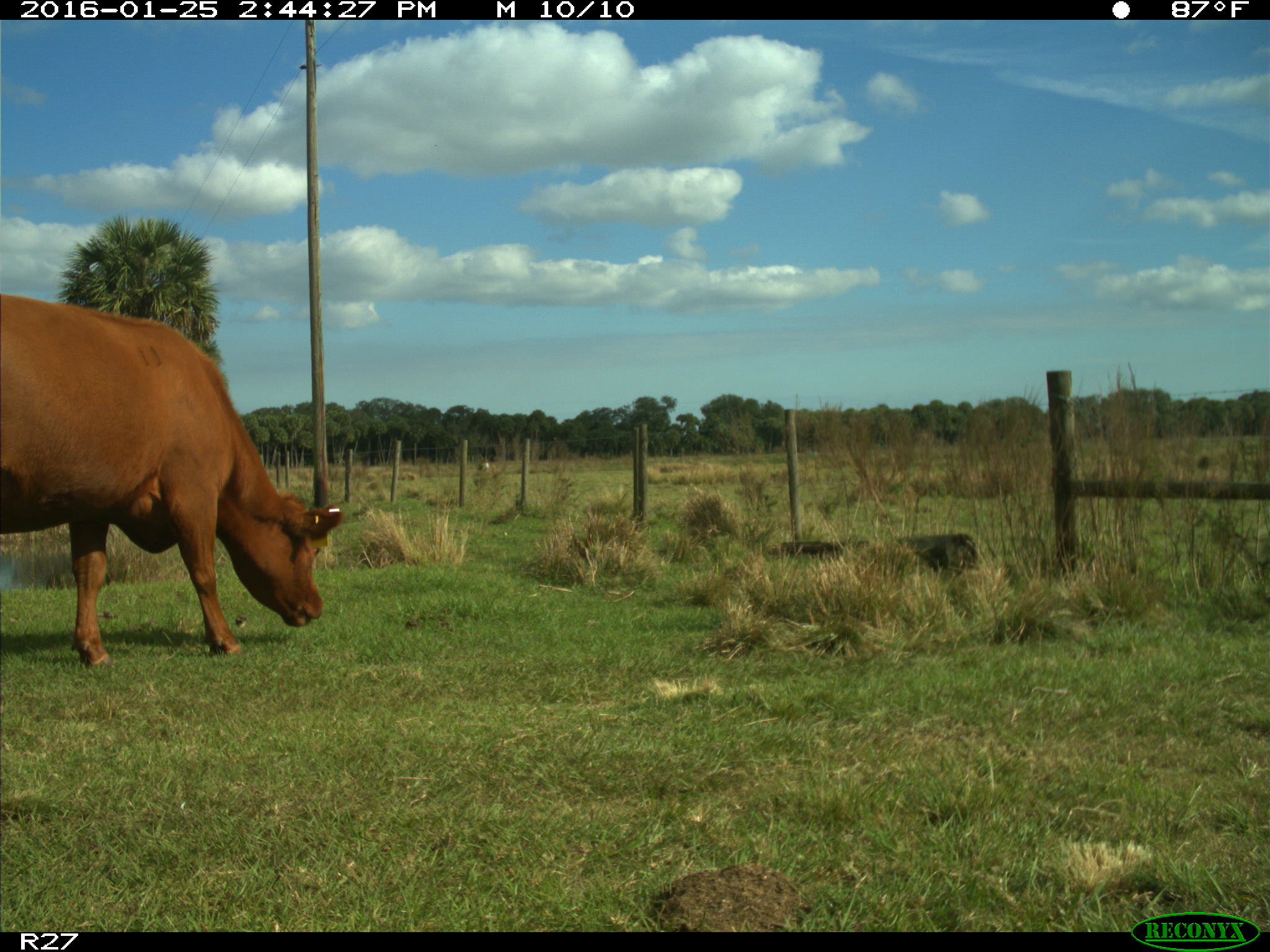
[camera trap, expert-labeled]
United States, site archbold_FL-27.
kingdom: Animalia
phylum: Chordata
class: Mammalia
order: Artiodactyla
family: Bovidae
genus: Bos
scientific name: Bos taurus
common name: domestic cow